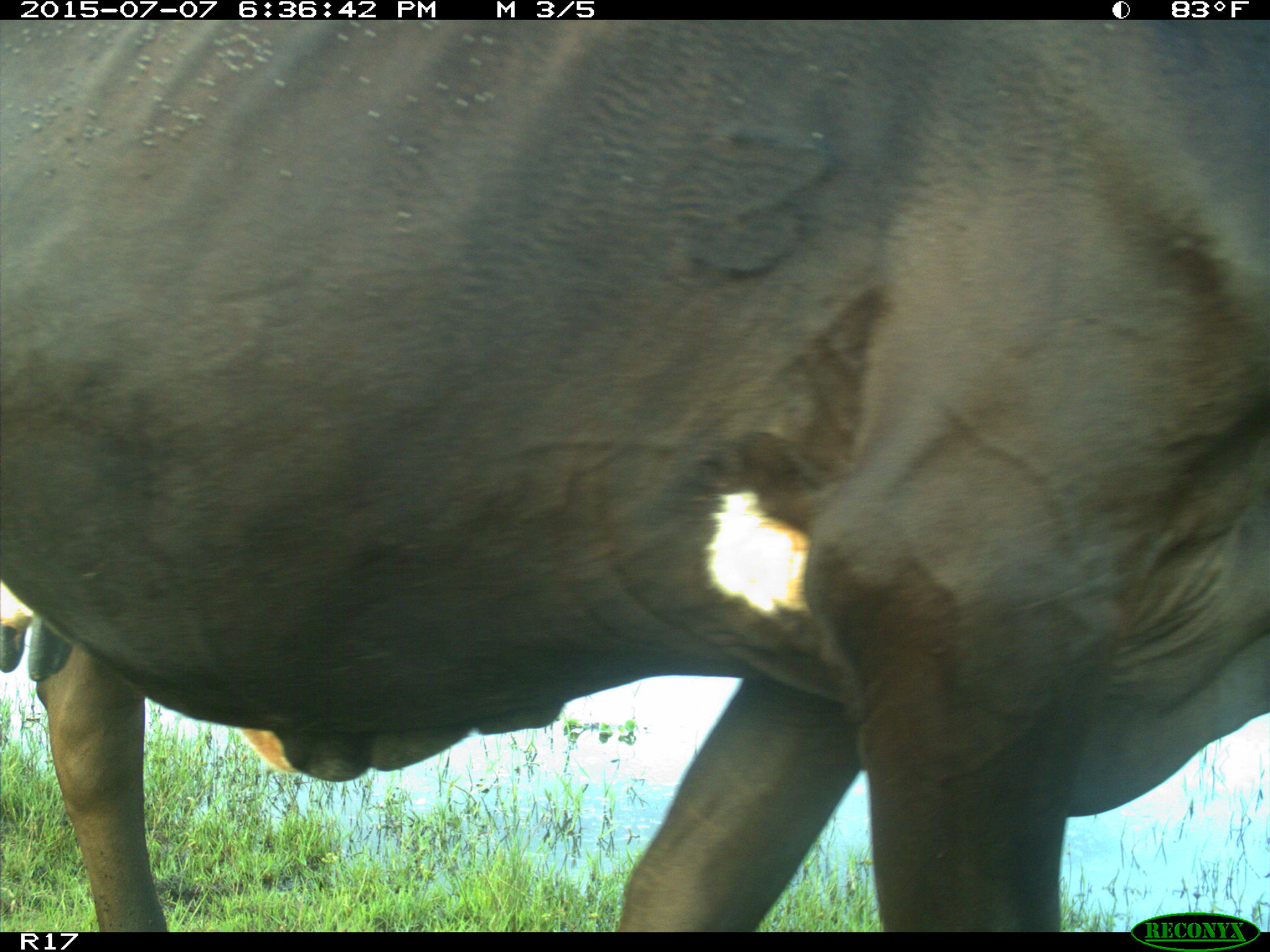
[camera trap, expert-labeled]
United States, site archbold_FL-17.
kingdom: Animalia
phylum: Chordata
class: Mammalia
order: Artiodactyla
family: Bovidae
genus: Bos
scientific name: Bos taurus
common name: domestic cow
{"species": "Bos taurus (domestic cow)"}